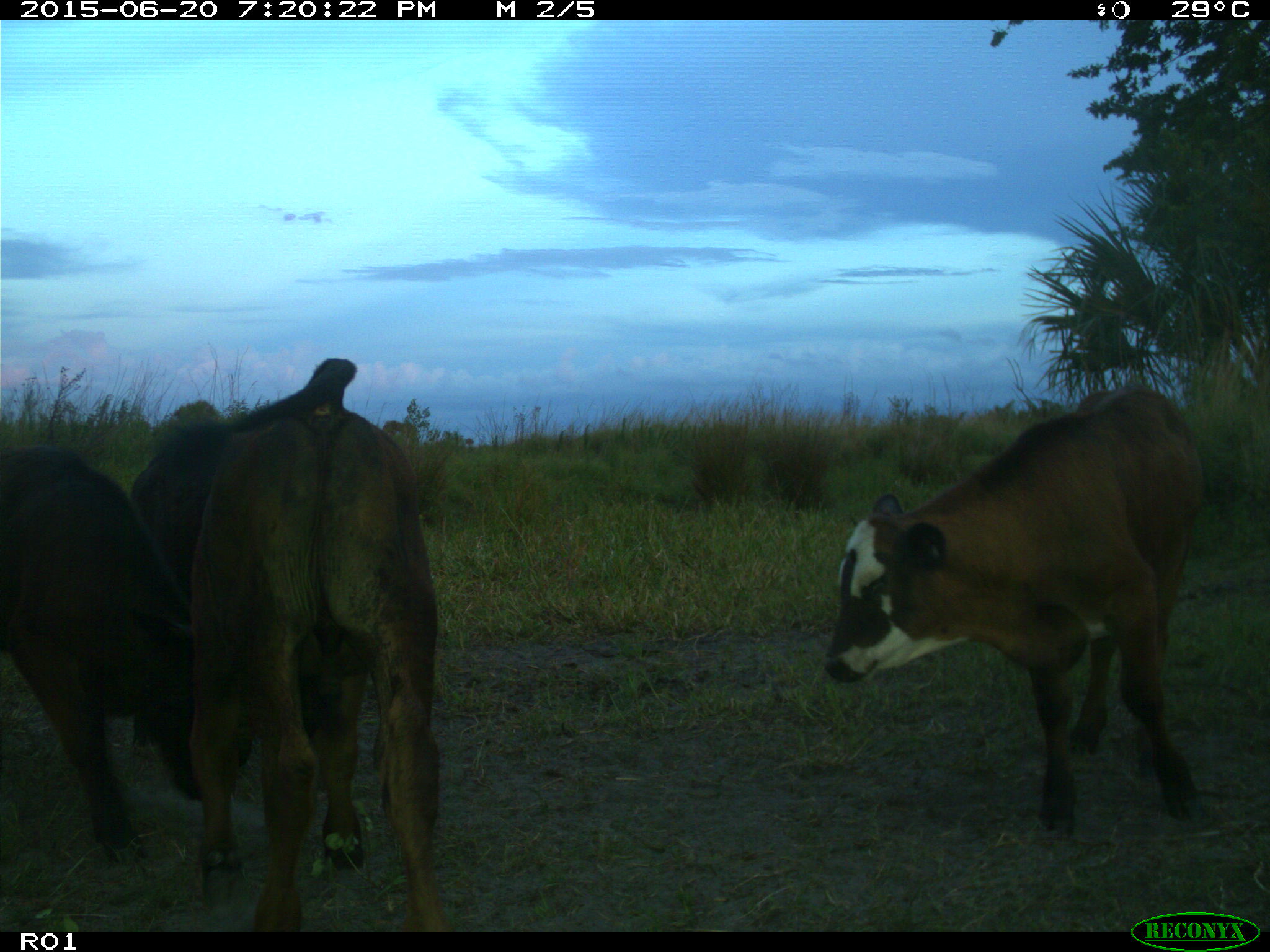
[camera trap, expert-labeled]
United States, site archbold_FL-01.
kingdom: Animalia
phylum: Chordata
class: Mammalia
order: Artiodactyla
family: Bovidae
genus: Bos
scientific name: Bos taurus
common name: domestic cow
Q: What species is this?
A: Bos taurus (domestic cow).